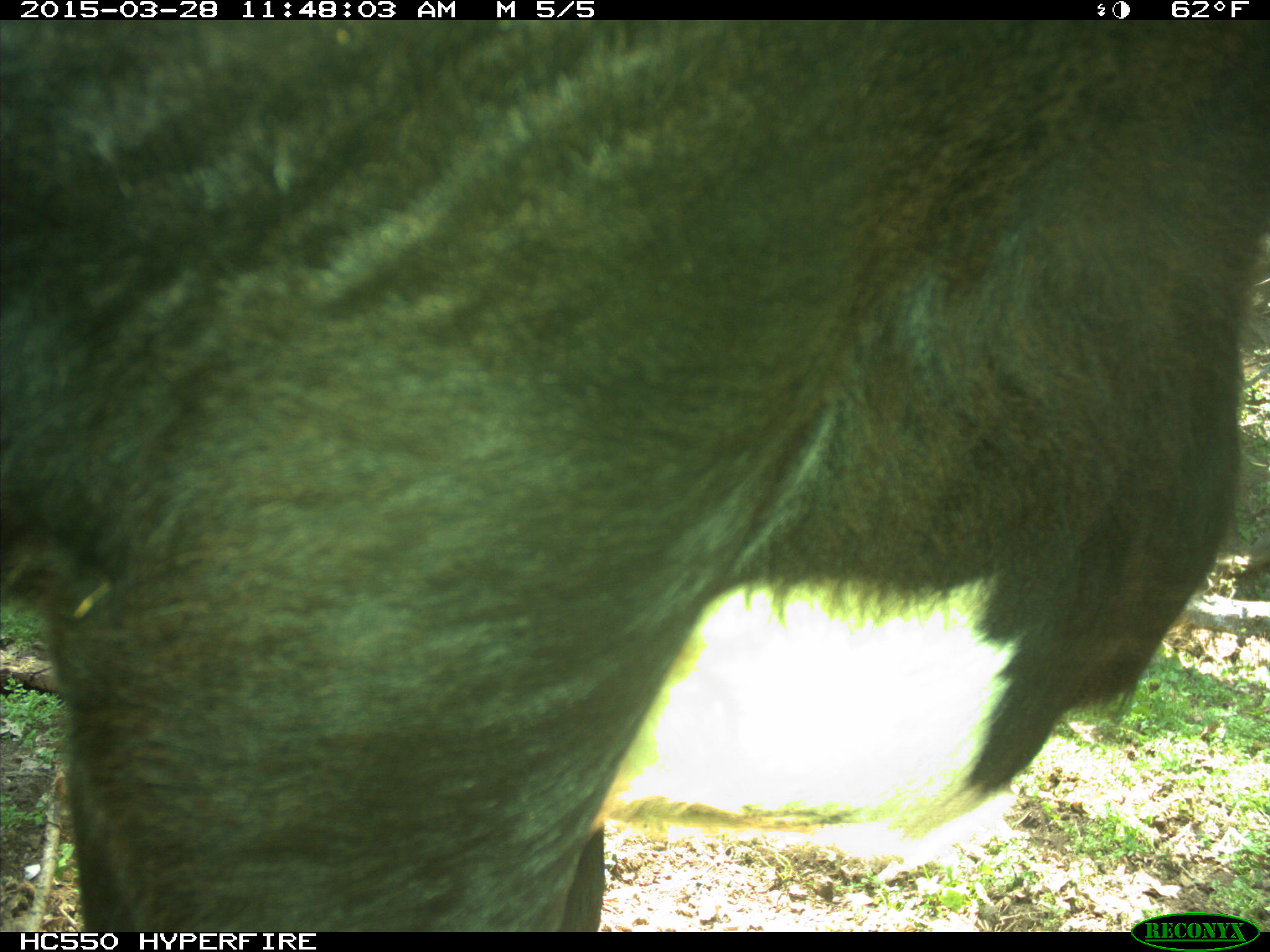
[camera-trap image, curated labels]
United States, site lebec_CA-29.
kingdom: Animalia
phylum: Chordata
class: Mammalia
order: Artiodactyla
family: Bovidae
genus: Bos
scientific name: Bos taurus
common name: domestic cow